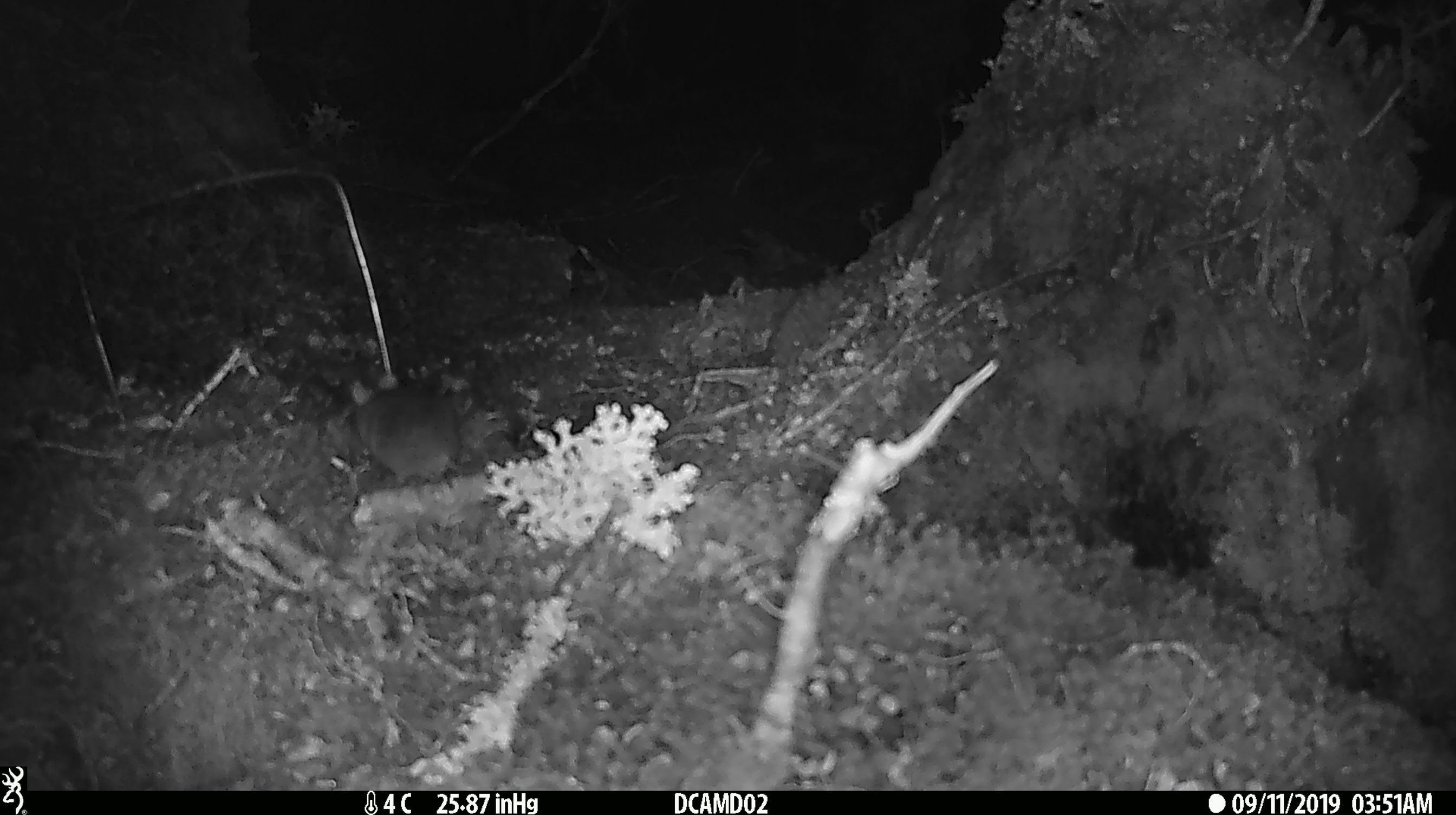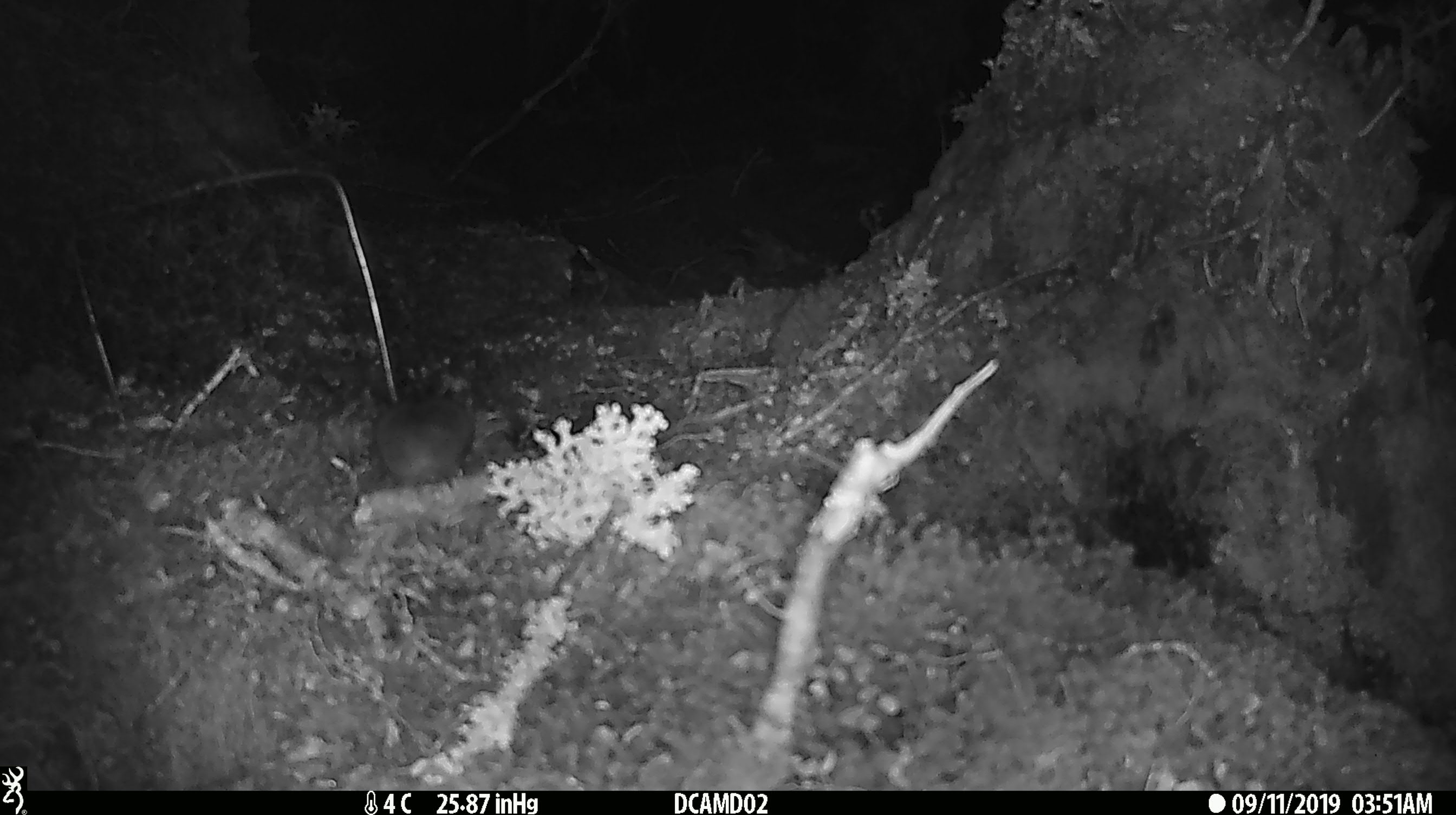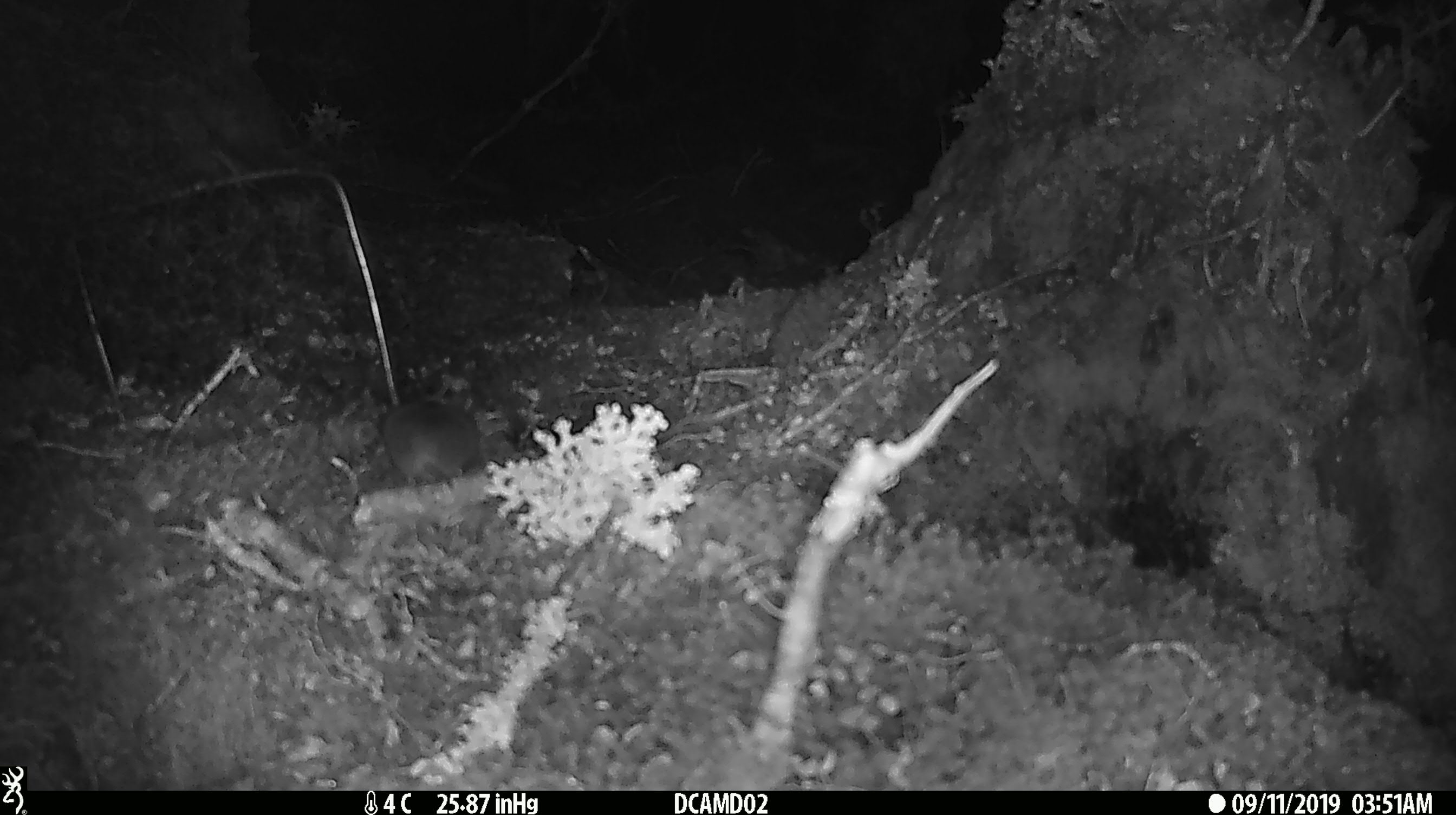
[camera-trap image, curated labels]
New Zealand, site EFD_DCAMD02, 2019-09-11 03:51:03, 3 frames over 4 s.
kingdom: Animalia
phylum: Chordata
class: Mammalia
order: Rodentia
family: Muridae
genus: Mus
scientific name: Mus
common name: mouse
Mouse (Mus).